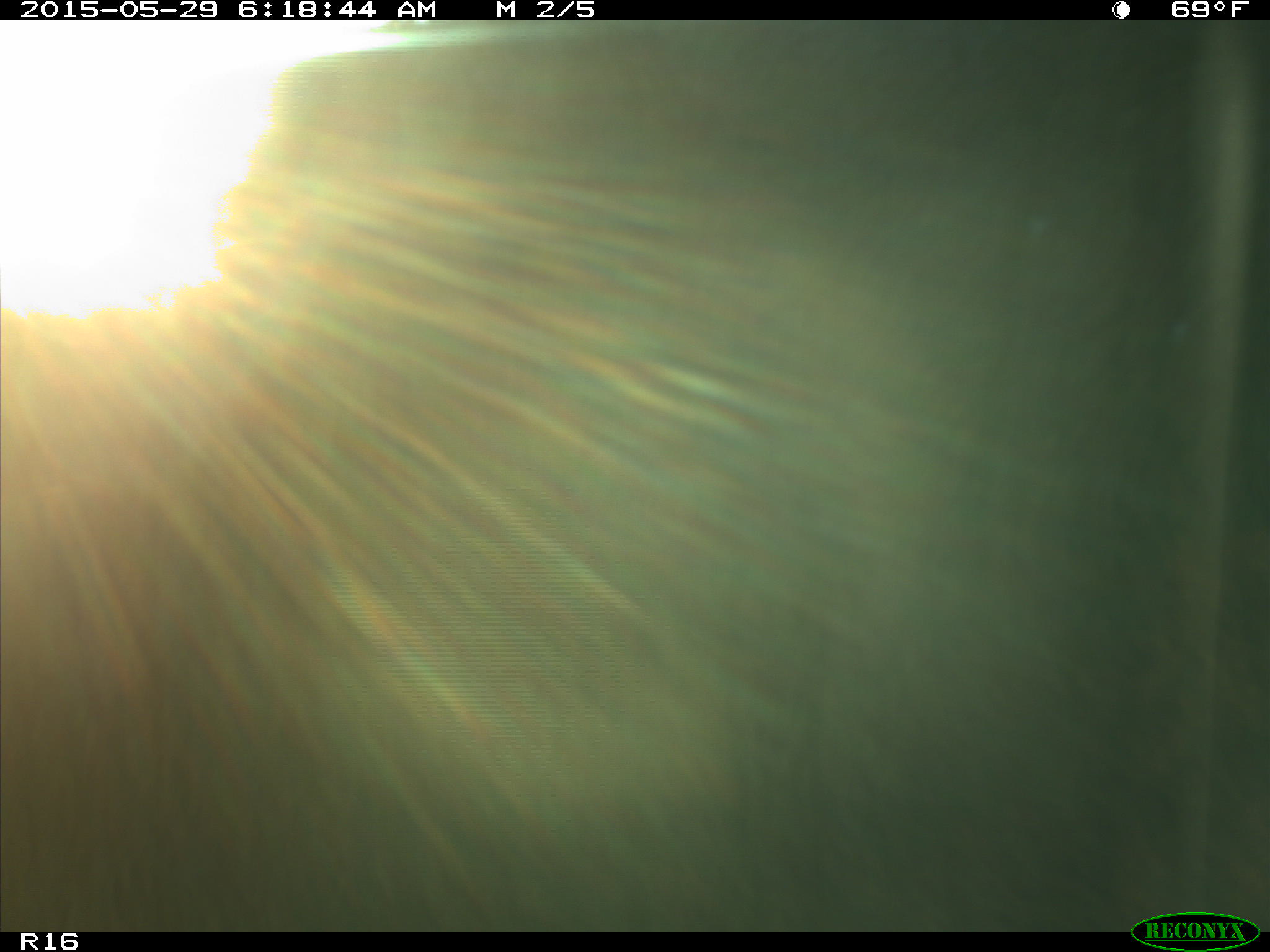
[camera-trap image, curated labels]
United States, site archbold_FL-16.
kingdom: Animalia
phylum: Chordata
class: Mammalia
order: Artiodactyla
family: Bovidae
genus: Bos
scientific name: Bos taurus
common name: domestic cow